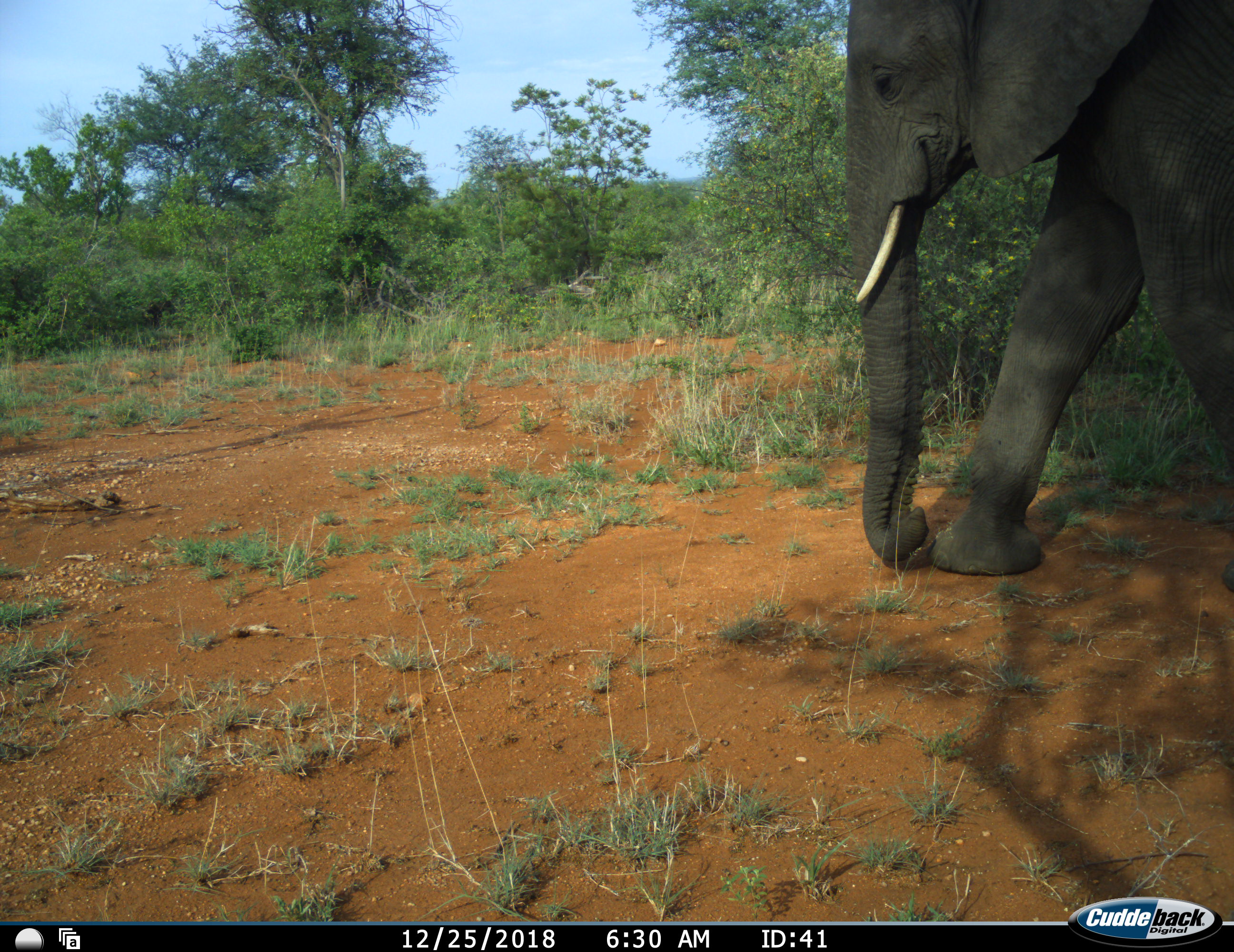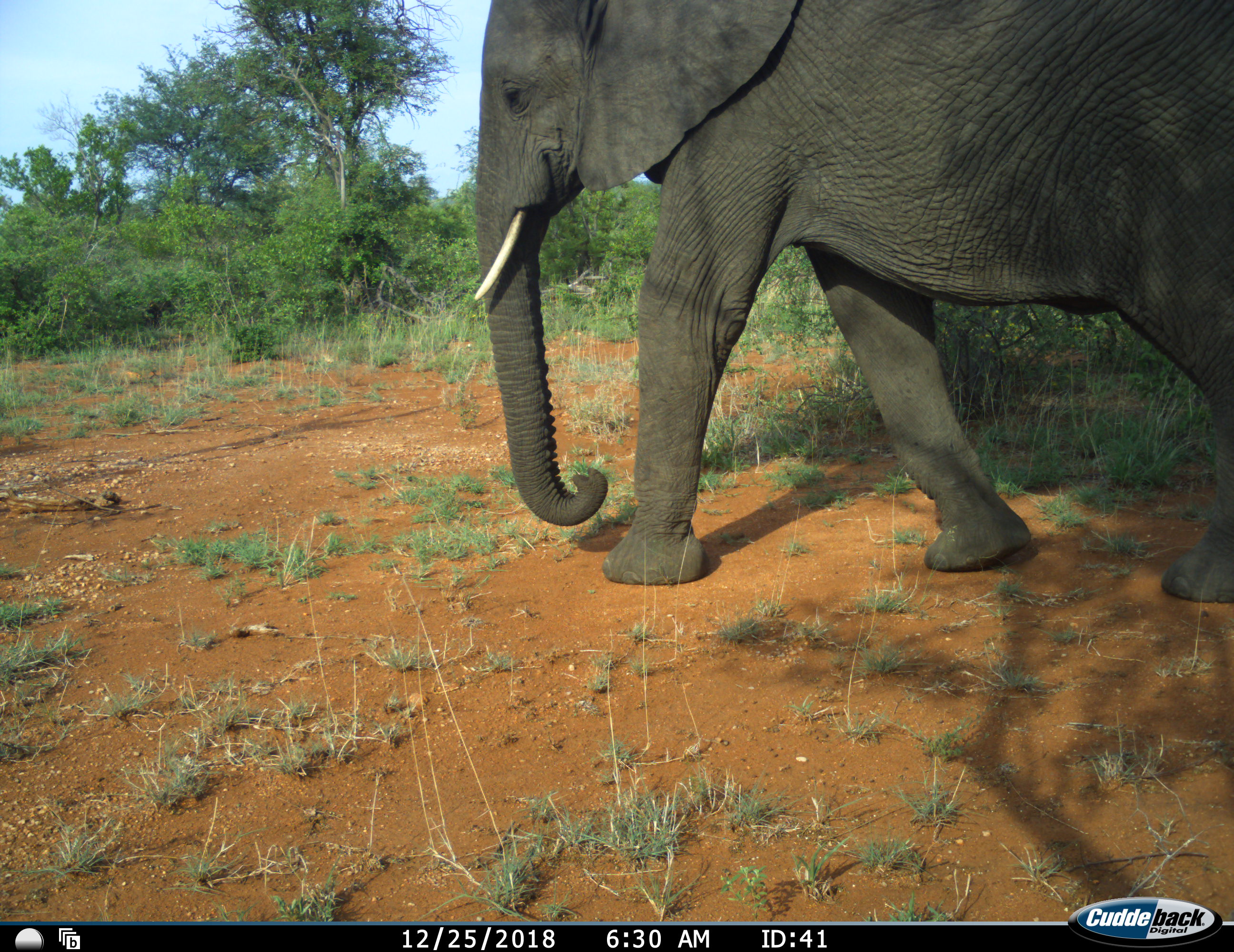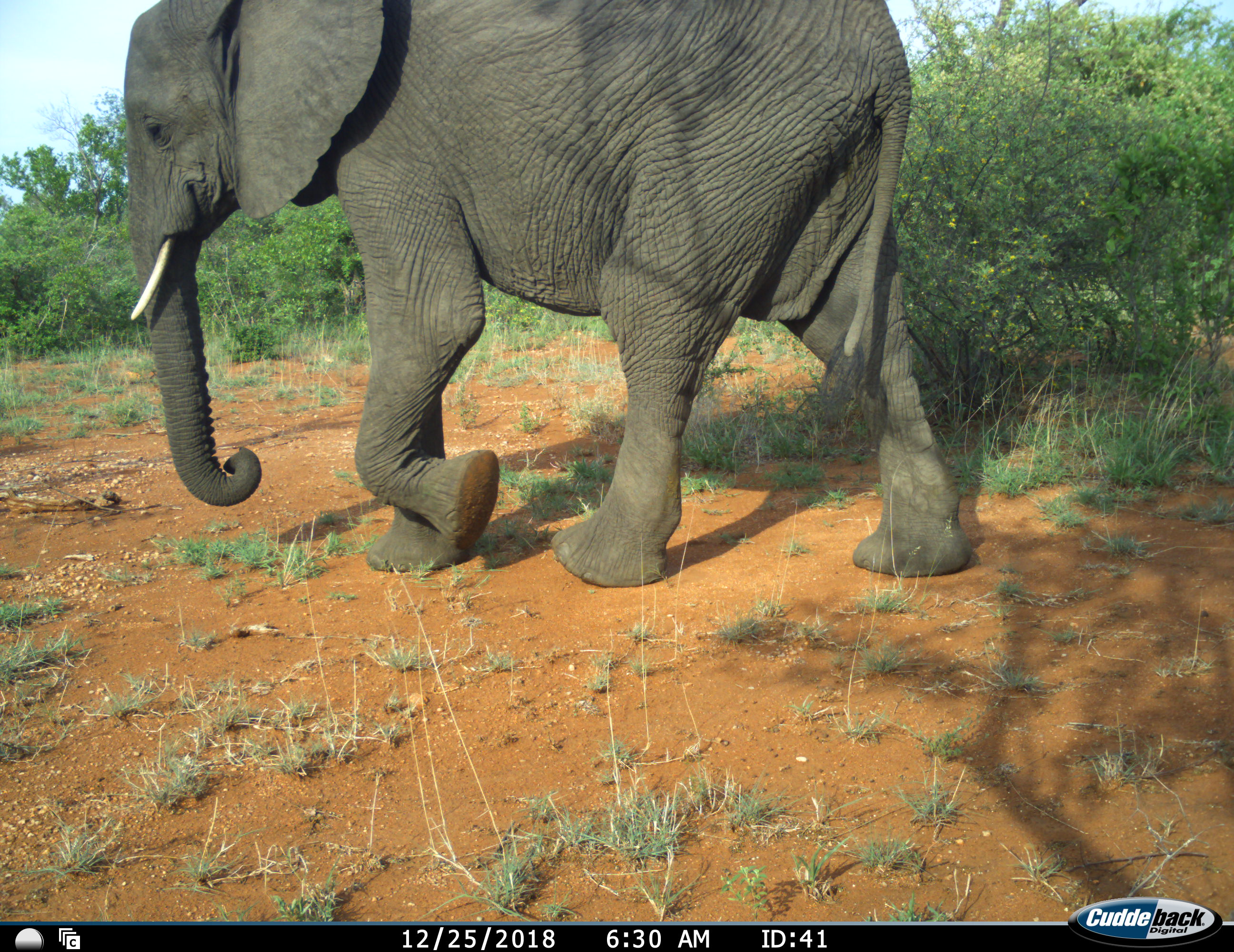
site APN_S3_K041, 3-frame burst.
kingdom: Animalia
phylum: Chordata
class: Mammalia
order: Proboscidea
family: Elephantidae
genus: Loxodonta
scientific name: Loxodonta africana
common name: african bush elephant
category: elephant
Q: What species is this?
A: Elephant (african bush elephant) (Loxodonta africana).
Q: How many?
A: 1.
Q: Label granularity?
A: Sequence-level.